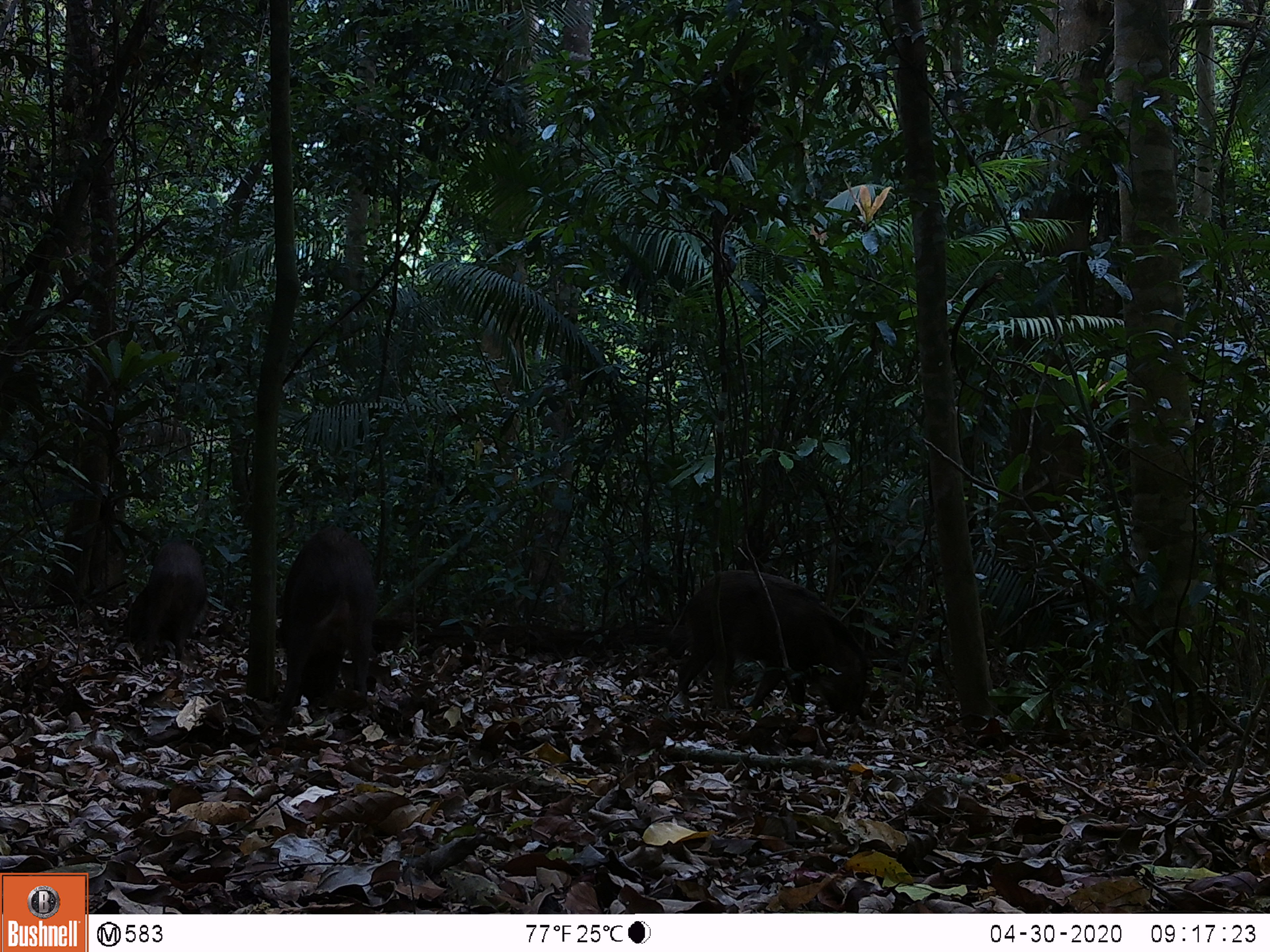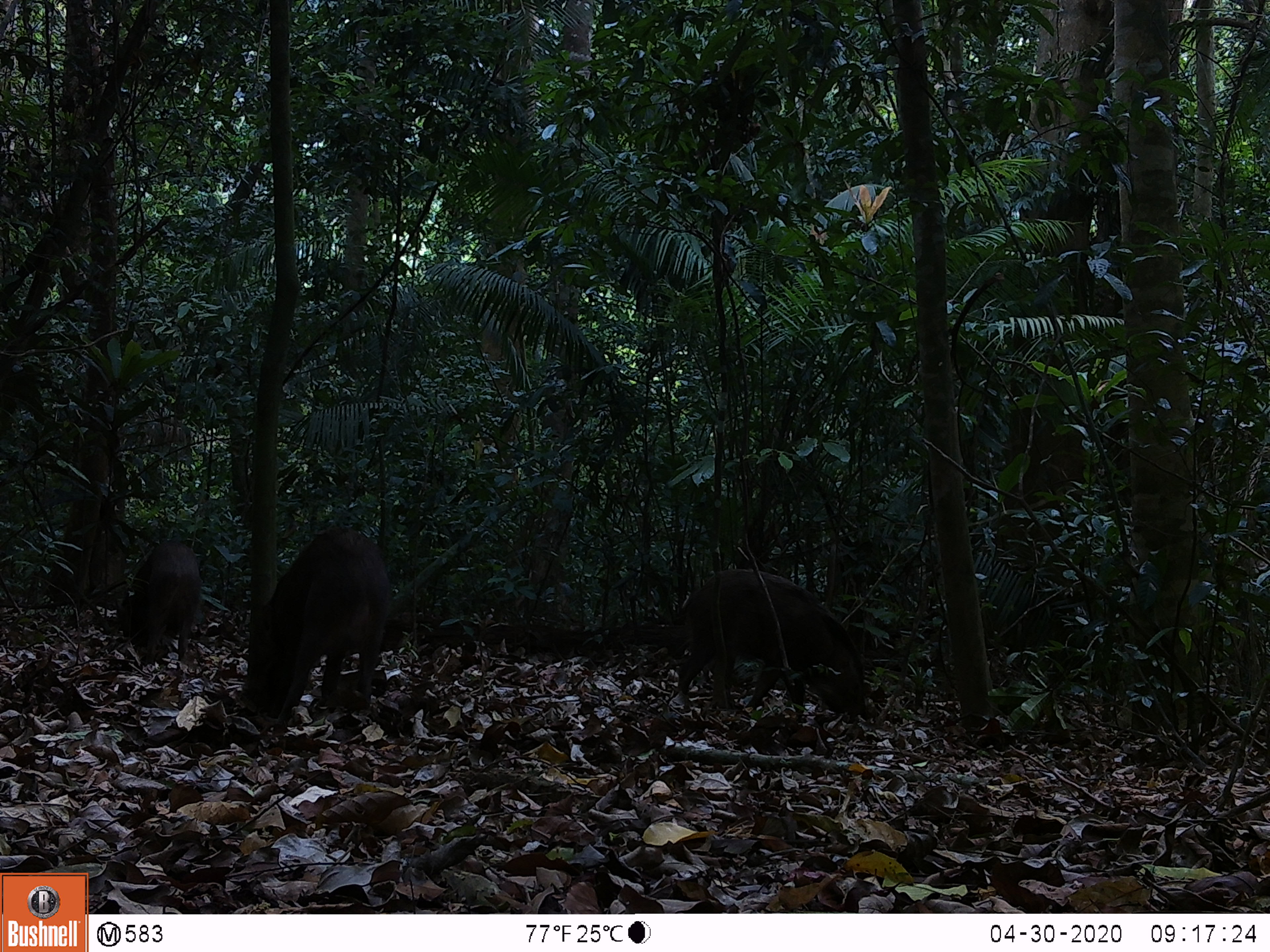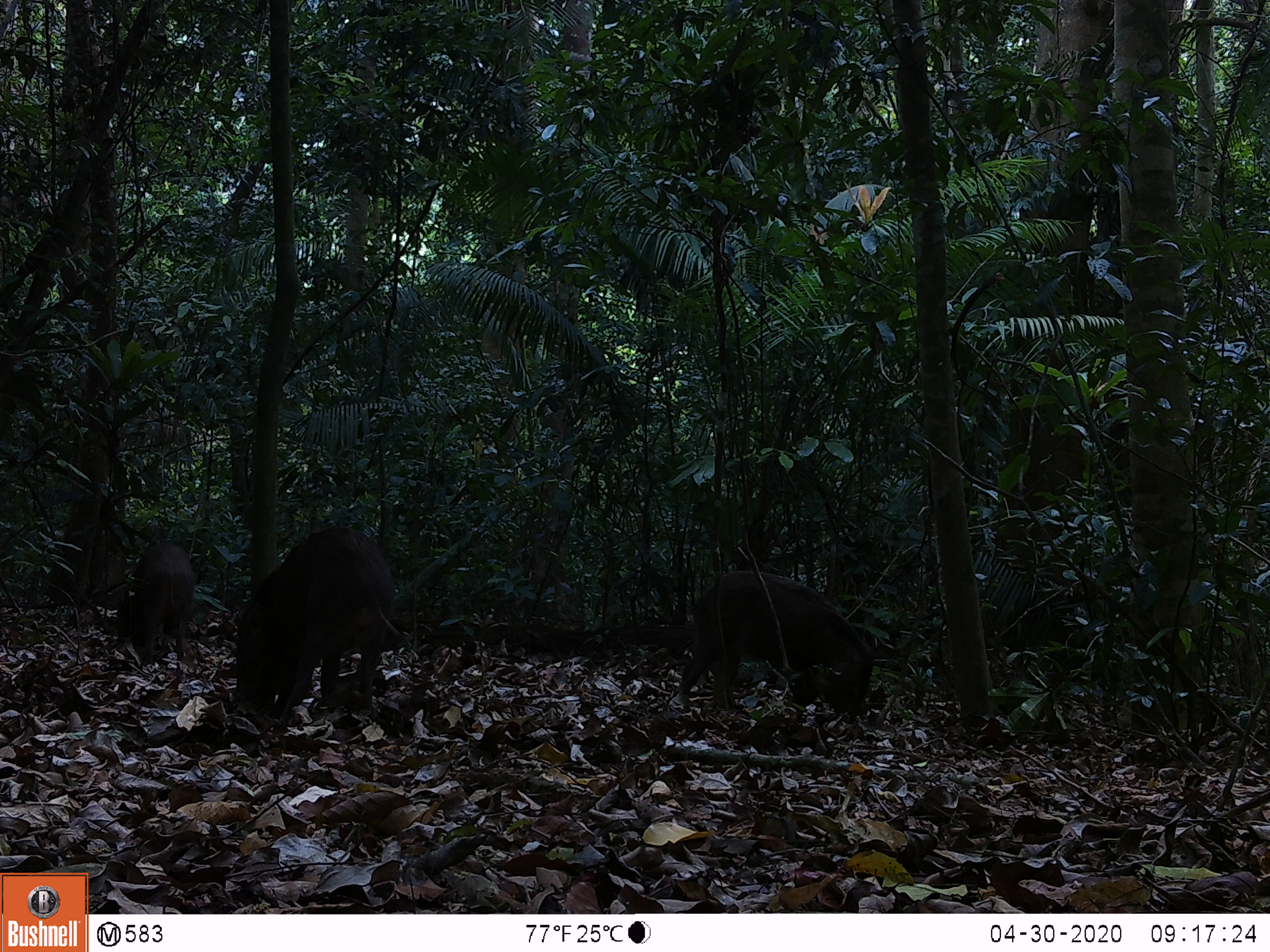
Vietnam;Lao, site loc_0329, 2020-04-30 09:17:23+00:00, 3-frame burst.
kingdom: Animalia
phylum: Chordata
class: Mammalia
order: Artiodactyla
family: Suidae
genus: Sus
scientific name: Sus scrofa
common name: eurasian wild pig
Eurasian wild pig (Sus scrofa). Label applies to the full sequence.